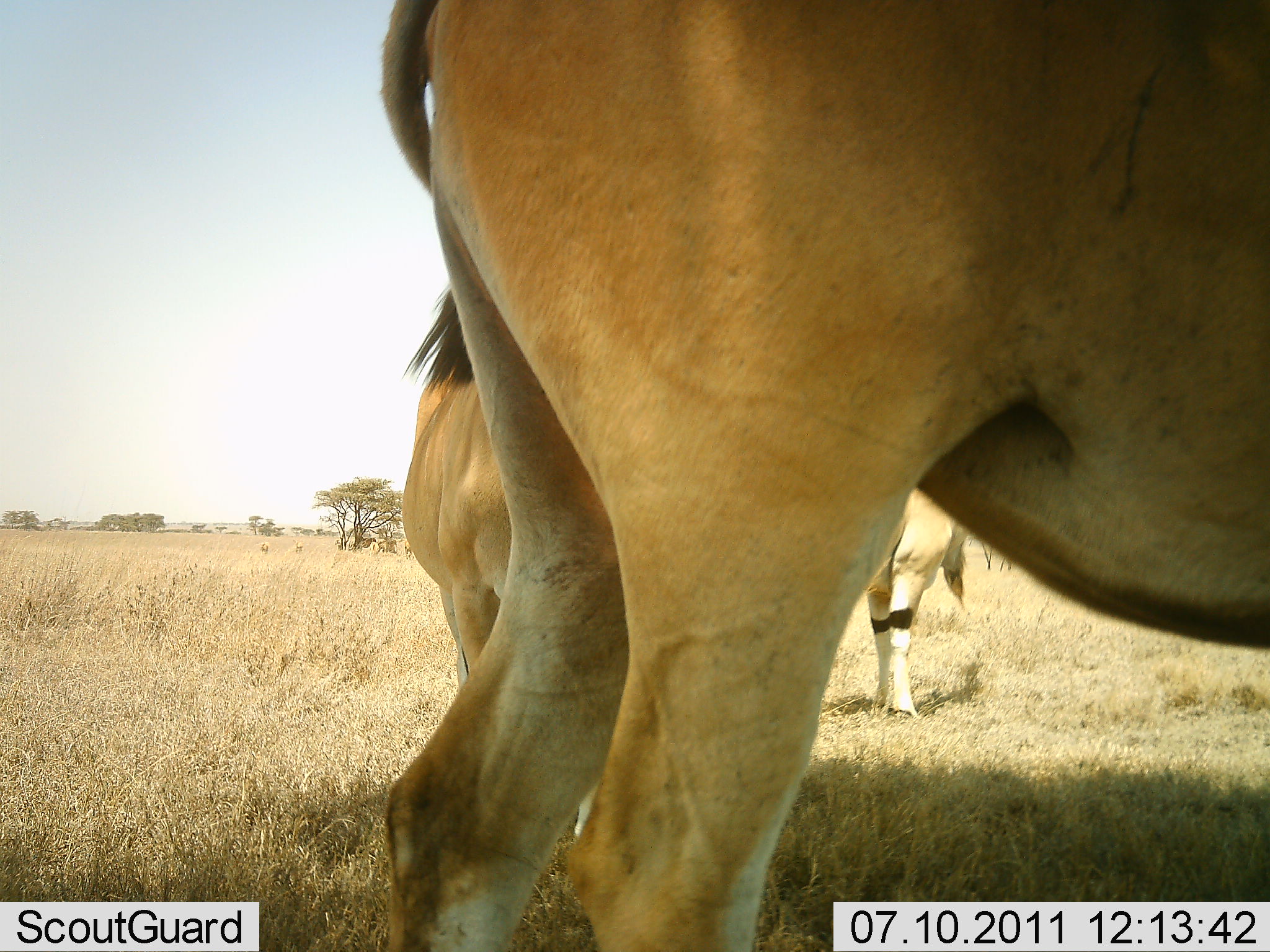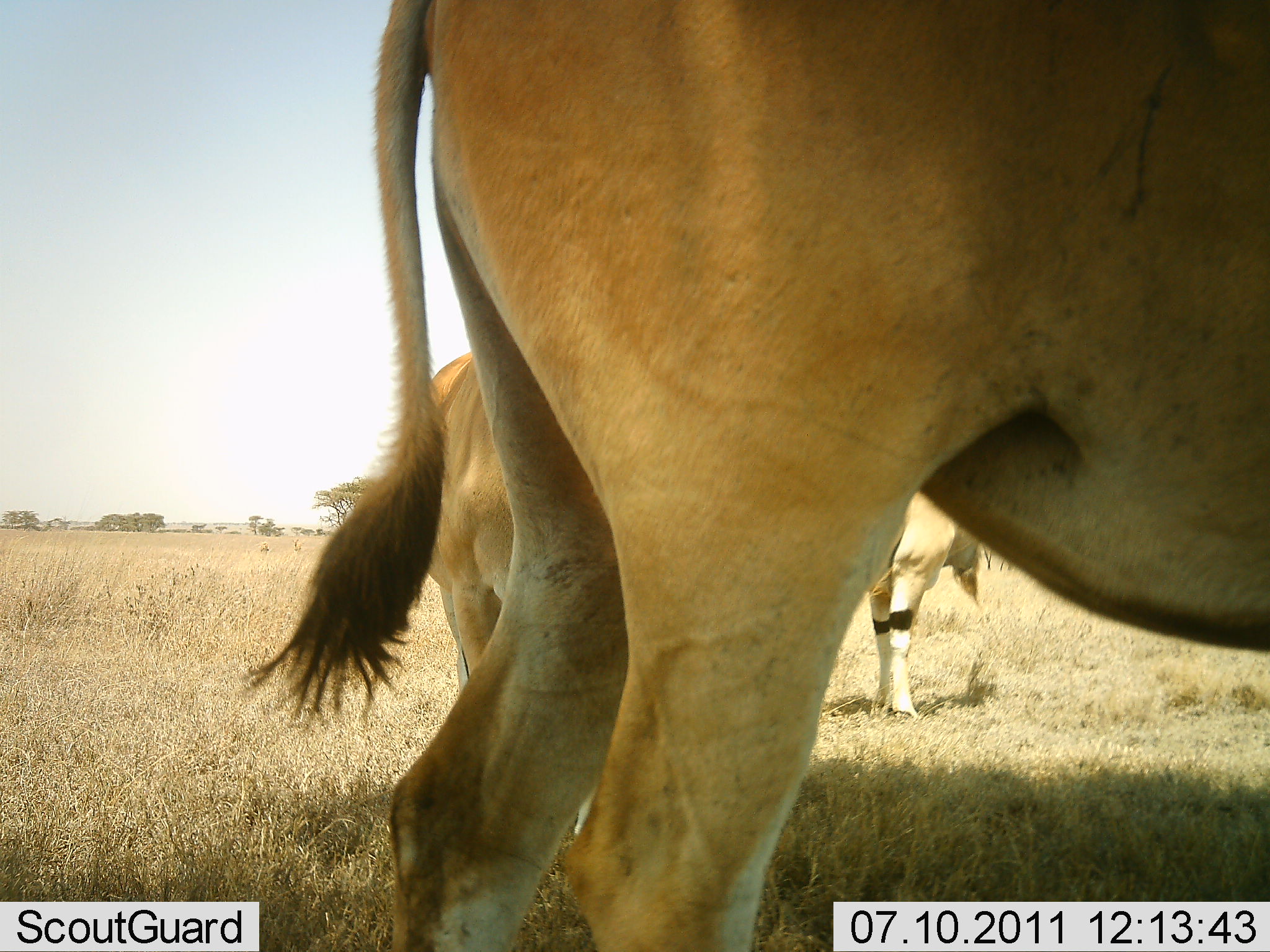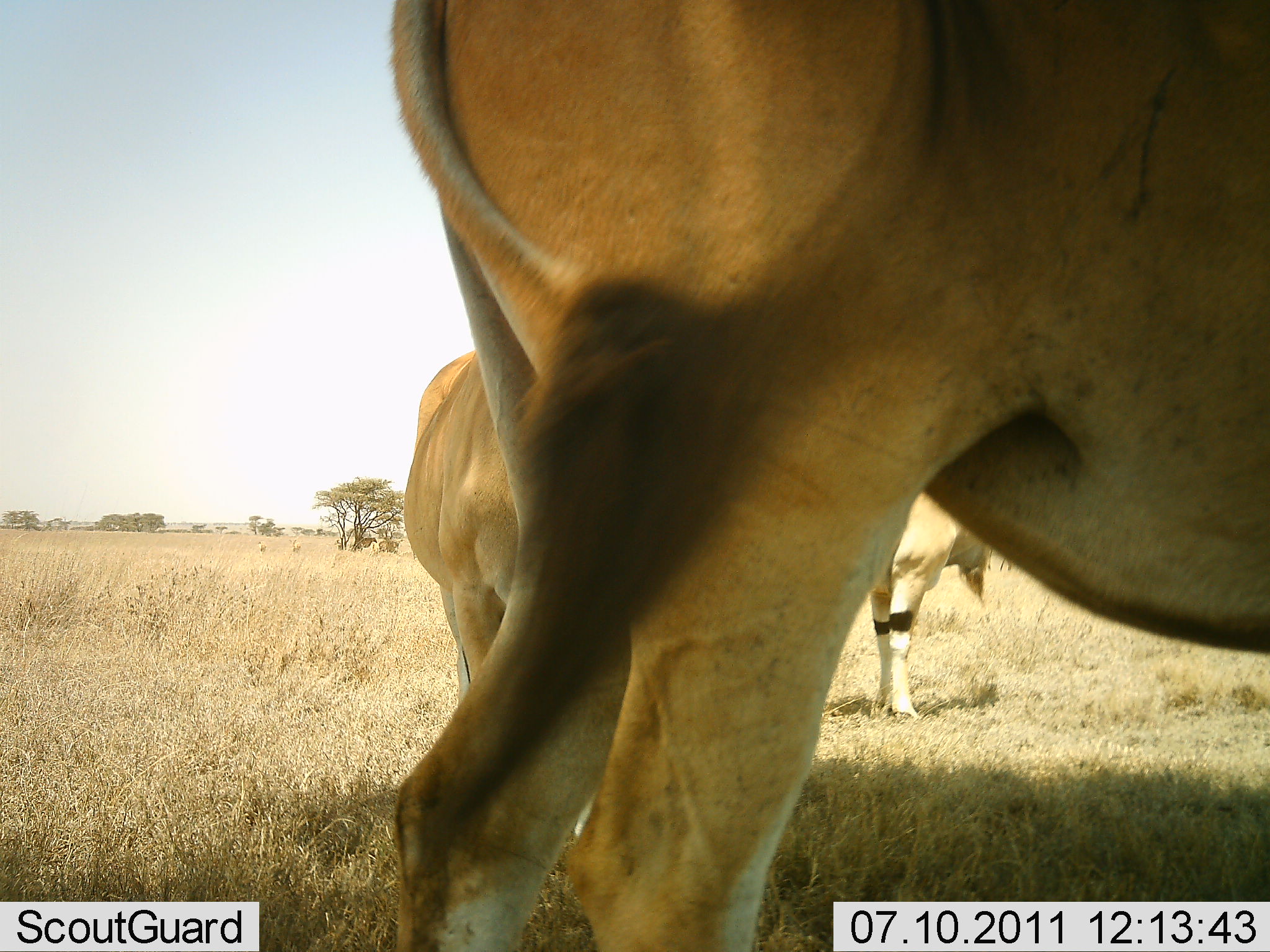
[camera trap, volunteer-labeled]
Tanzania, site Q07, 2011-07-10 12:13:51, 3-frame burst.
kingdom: Animalia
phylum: Chordata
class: Mammalia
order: Artiodactyla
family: Bovidae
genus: Tragelaphus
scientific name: Tragelaphus oryx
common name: eland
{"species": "eland (Tragelaphus oryx)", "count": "3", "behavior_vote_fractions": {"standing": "100%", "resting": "0%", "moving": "0%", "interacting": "0%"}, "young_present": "0%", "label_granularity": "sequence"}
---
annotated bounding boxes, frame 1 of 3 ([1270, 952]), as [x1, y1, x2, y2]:
animal: [246, 1, 1270, 950]; [394, 281, 970, 720]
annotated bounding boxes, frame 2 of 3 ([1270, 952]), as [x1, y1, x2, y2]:
animal: [246, 1, 1270, 950]; [394, 281, 984, 720]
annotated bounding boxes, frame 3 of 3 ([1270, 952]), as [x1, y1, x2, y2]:
animal: [380, 1, 1269, 952]; [406, 281, 990, 720]